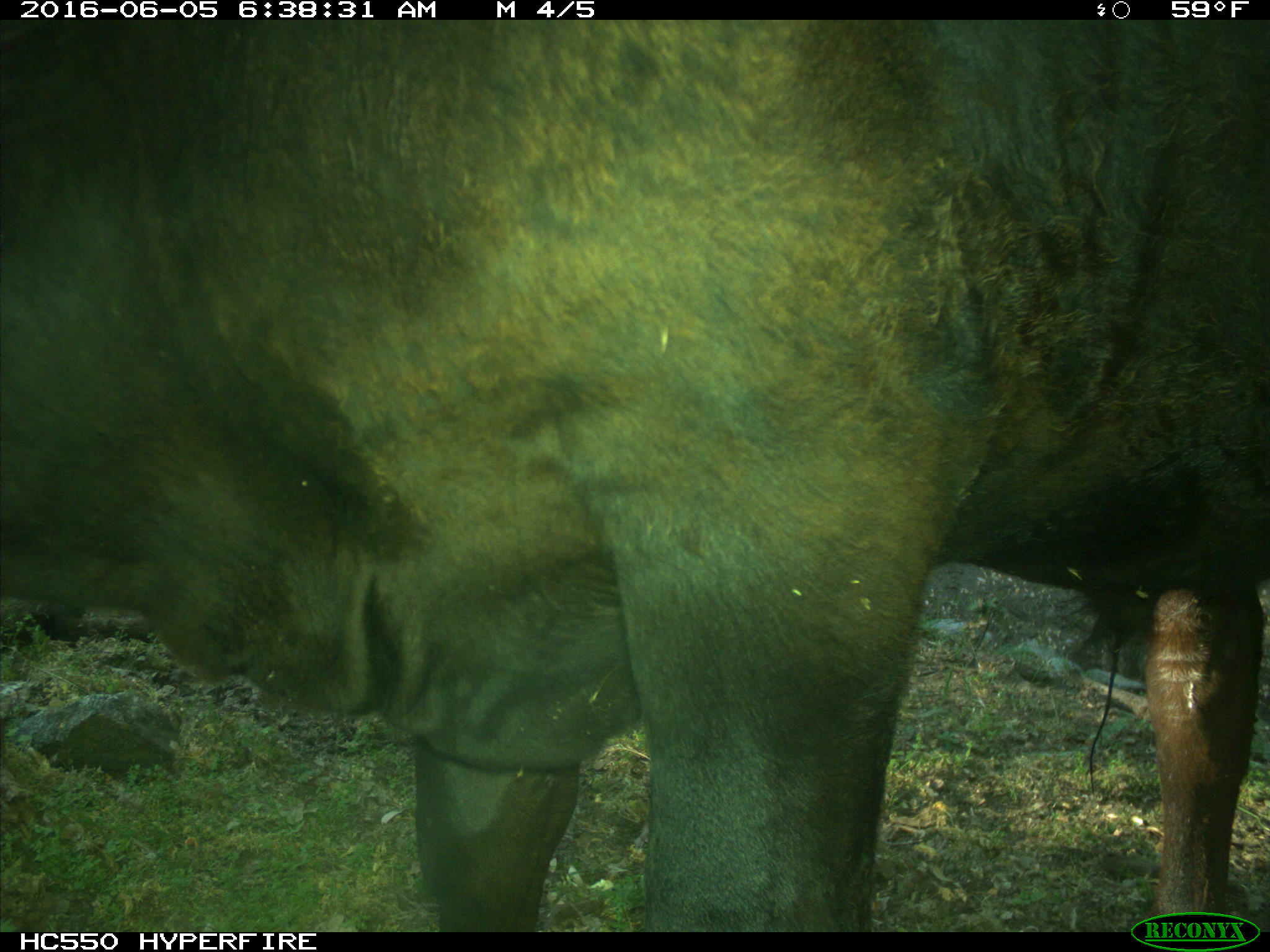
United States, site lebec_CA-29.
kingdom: Animalia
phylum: Chordata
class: Mammalia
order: Artiodactyla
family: Bovidae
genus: Bos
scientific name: Bos taurus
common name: domestic cow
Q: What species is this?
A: Bos taurus (domestic cow).